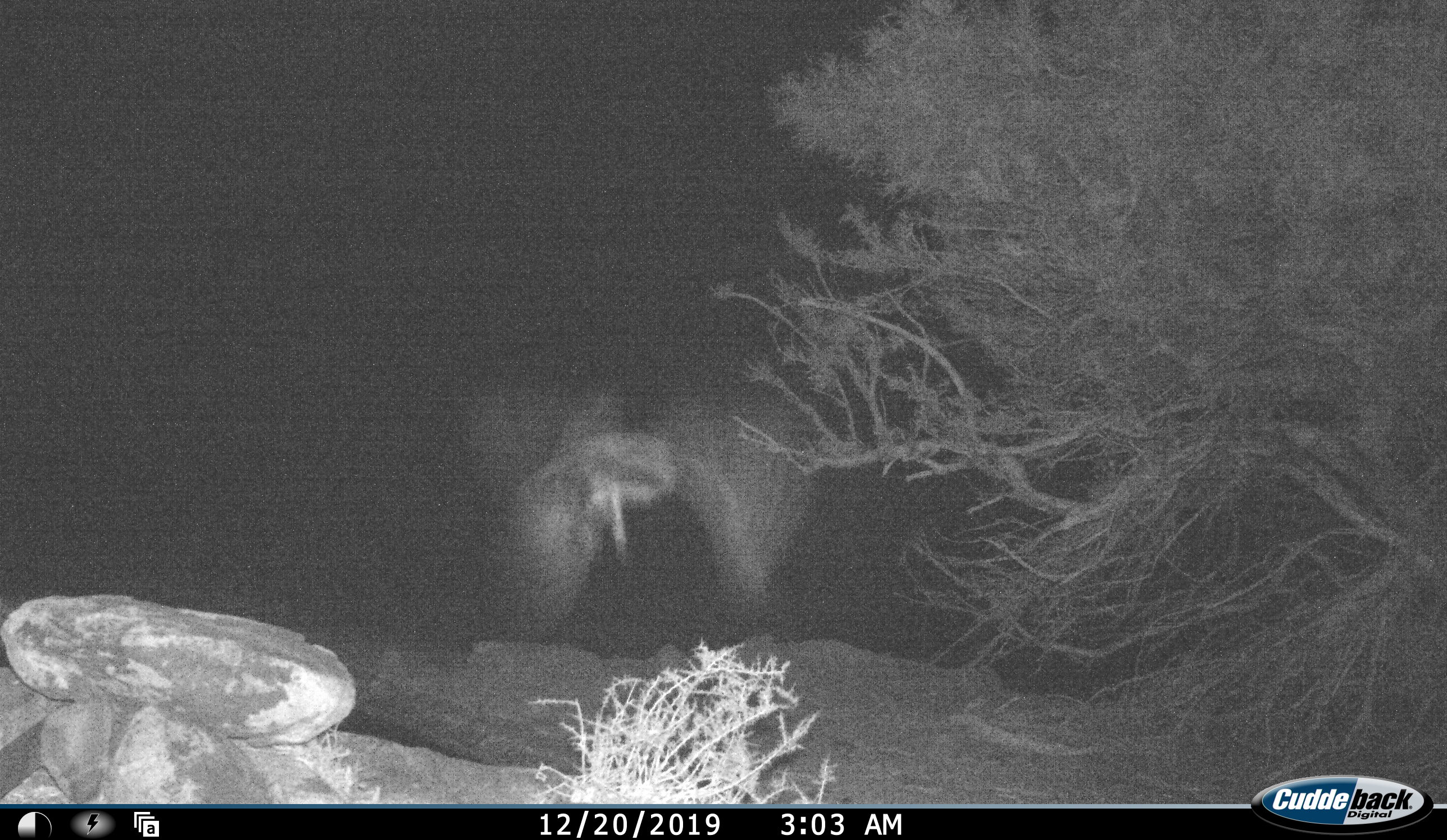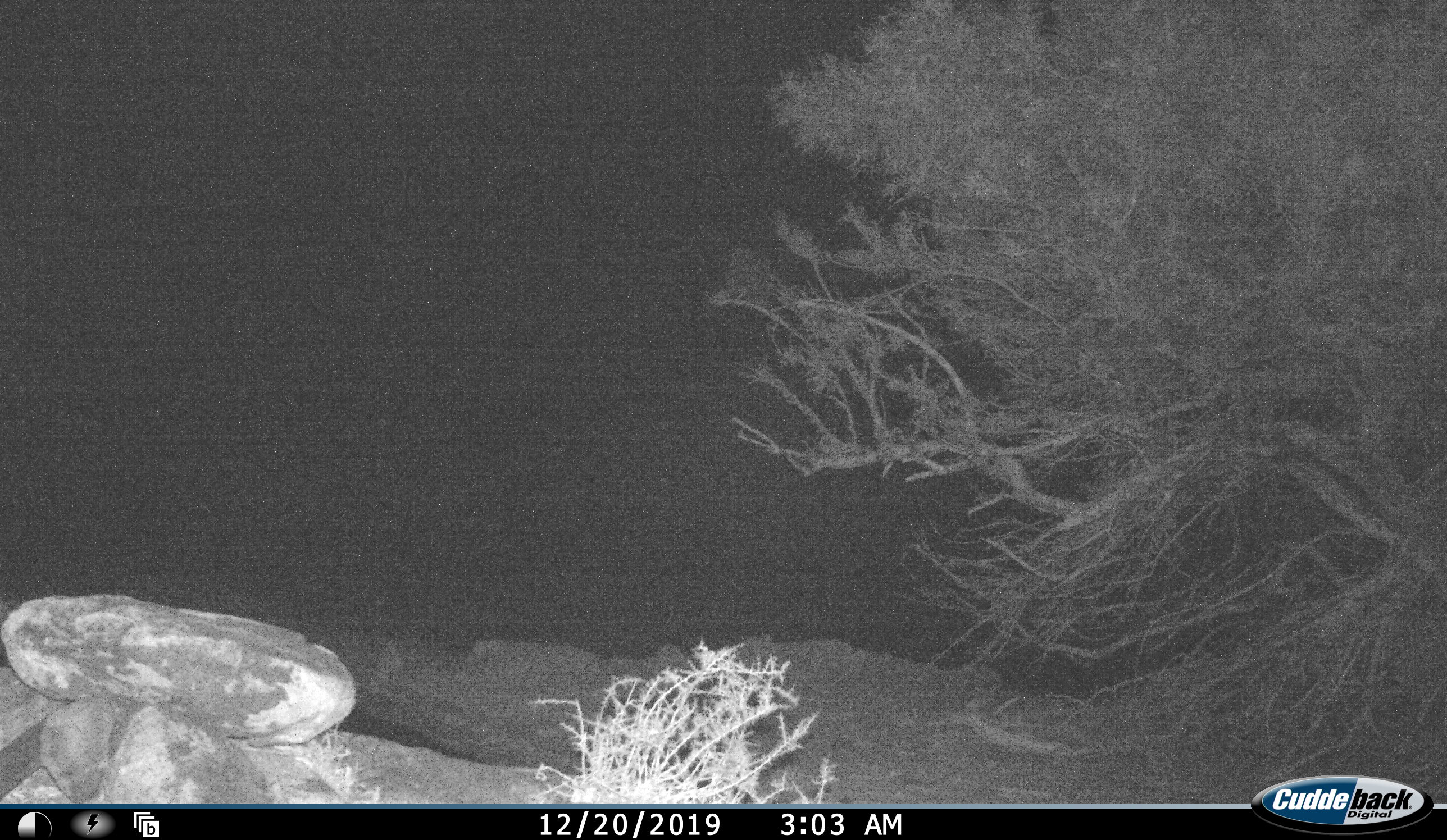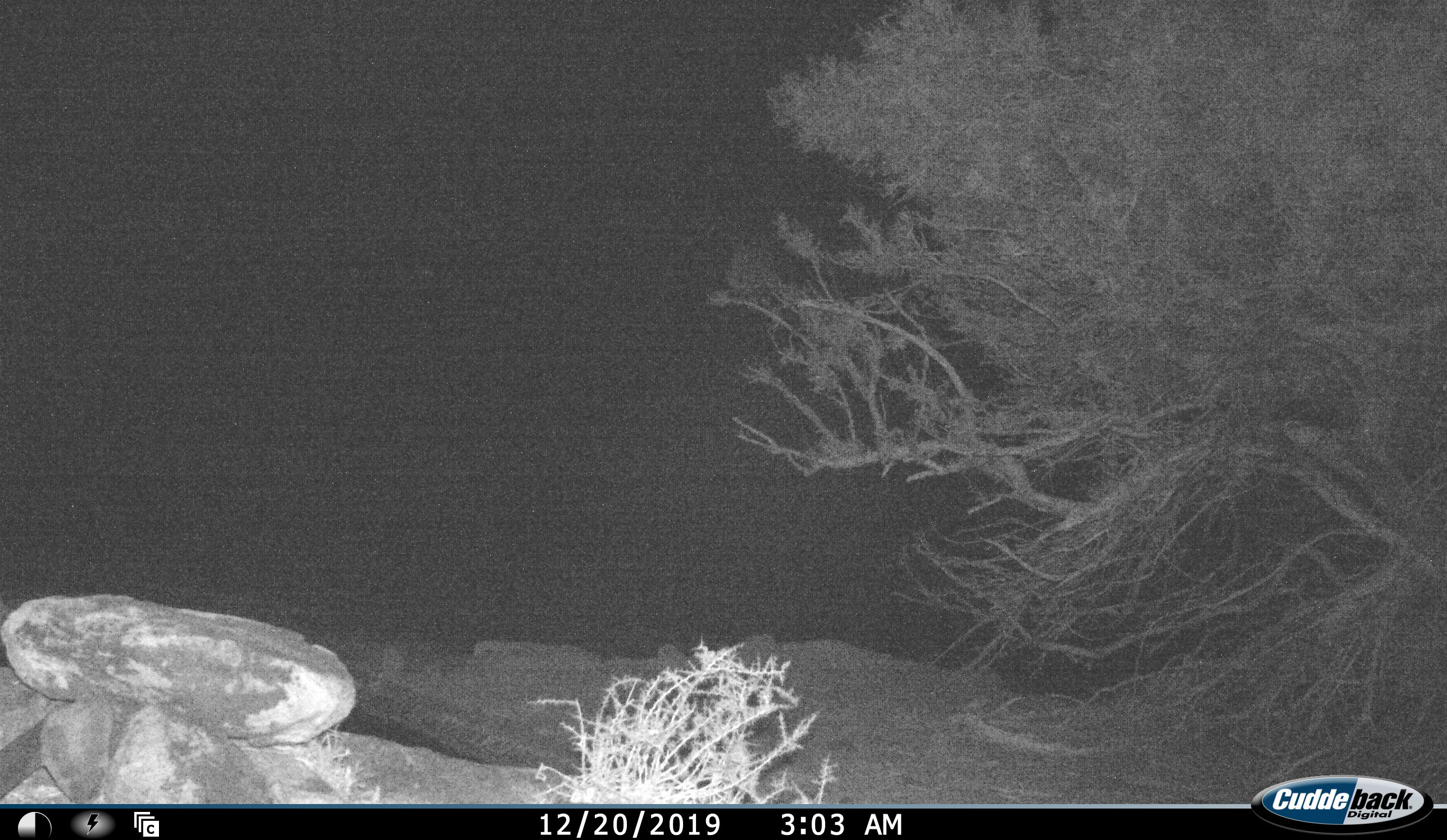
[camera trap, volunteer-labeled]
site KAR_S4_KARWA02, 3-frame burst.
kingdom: Animalia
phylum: Chordata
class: Aves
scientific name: Aves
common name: bird of prey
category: birdofprey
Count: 1.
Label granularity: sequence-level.